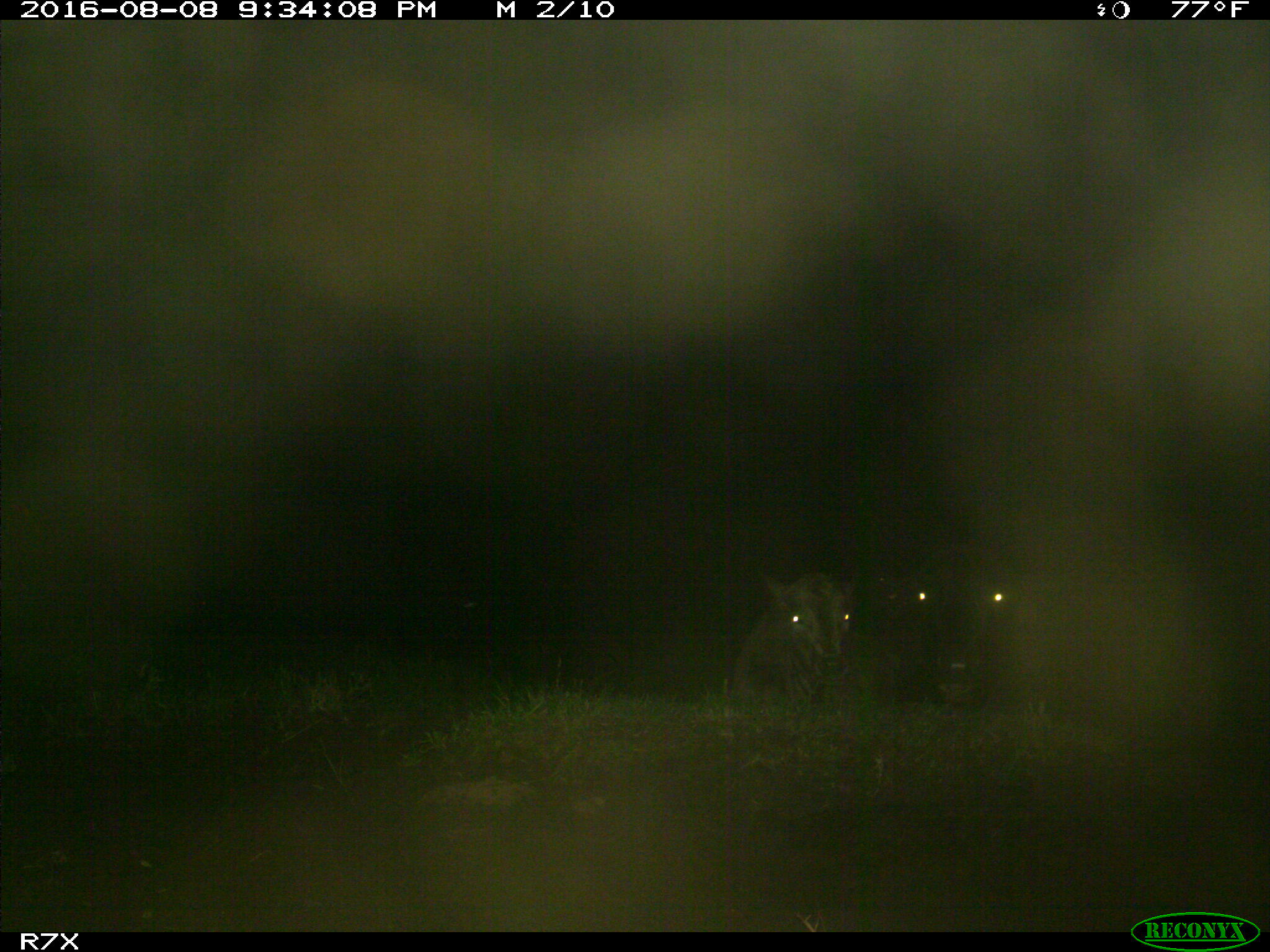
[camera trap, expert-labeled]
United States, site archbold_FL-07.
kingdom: Animalia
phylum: Chordata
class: Mammalia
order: Artiodactyla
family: Bovidae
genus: Bos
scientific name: Bos taurus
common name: domestic cow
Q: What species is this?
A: Bos taurus (domestic cow).